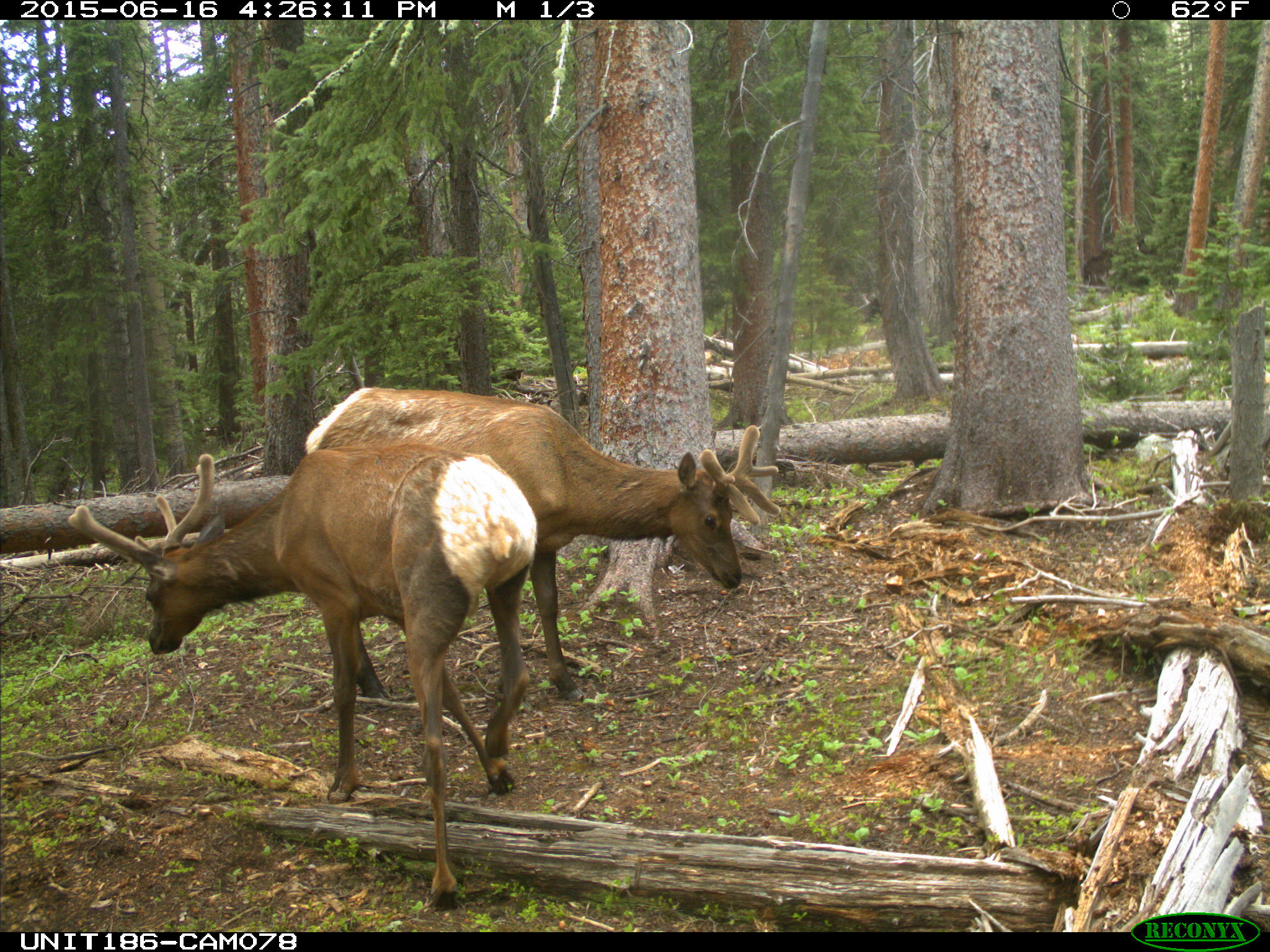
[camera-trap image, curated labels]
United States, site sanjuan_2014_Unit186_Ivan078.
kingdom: Animalia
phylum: Chordata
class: Mammalia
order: Artiodactyla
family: Cervidae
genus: Cervus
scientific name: Cervus elaphus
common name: red deer